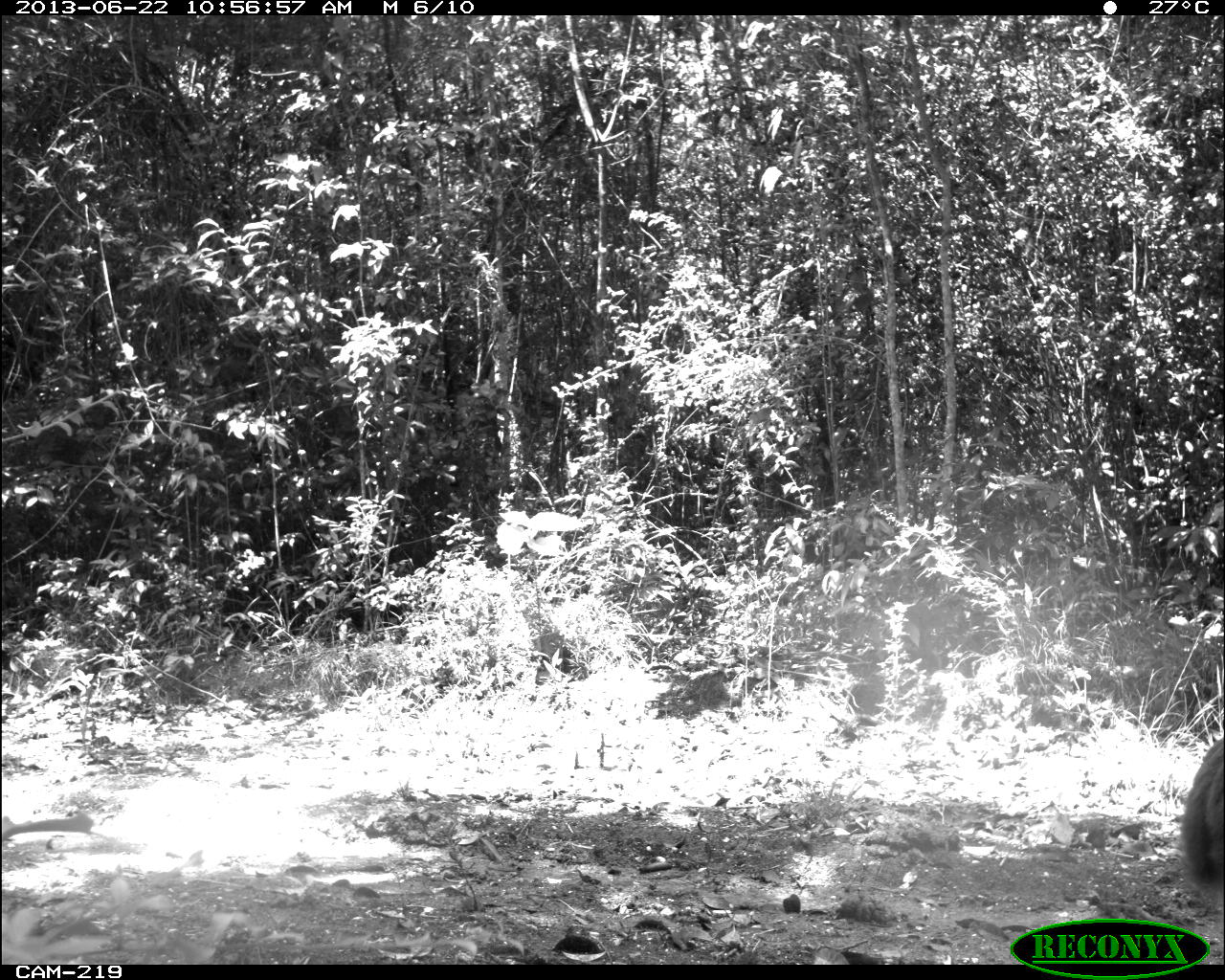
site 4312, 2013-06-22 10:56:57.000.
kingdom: Animalia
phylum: Chordata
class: Mammalia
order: Artiodactyla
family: Cervidae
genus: Mazama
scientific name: Mazama temama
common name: central american red brocket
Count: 1.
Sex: female.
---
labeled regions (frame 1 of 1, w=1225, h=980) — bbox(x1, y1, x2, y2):
mazama temama: bbox(1178, 737, 1225, 905)